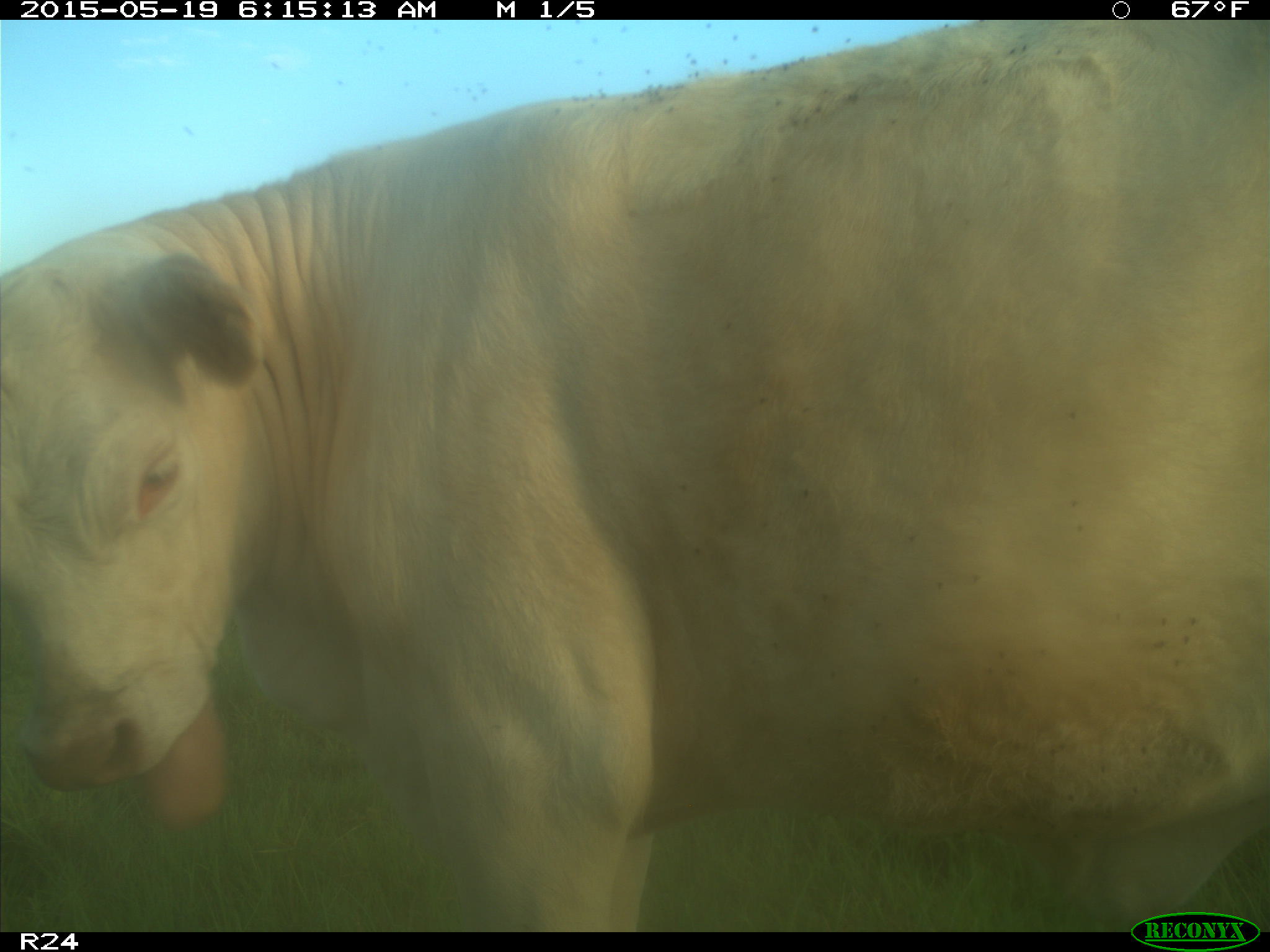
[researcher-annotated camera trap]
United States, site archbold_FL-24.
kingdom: Animalia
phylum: Chordata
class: Mammalia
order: Artiodactyla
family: Bovidae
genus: Bos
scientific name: Bos taurus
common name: domestic cow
Bos taurus (domestic cow).